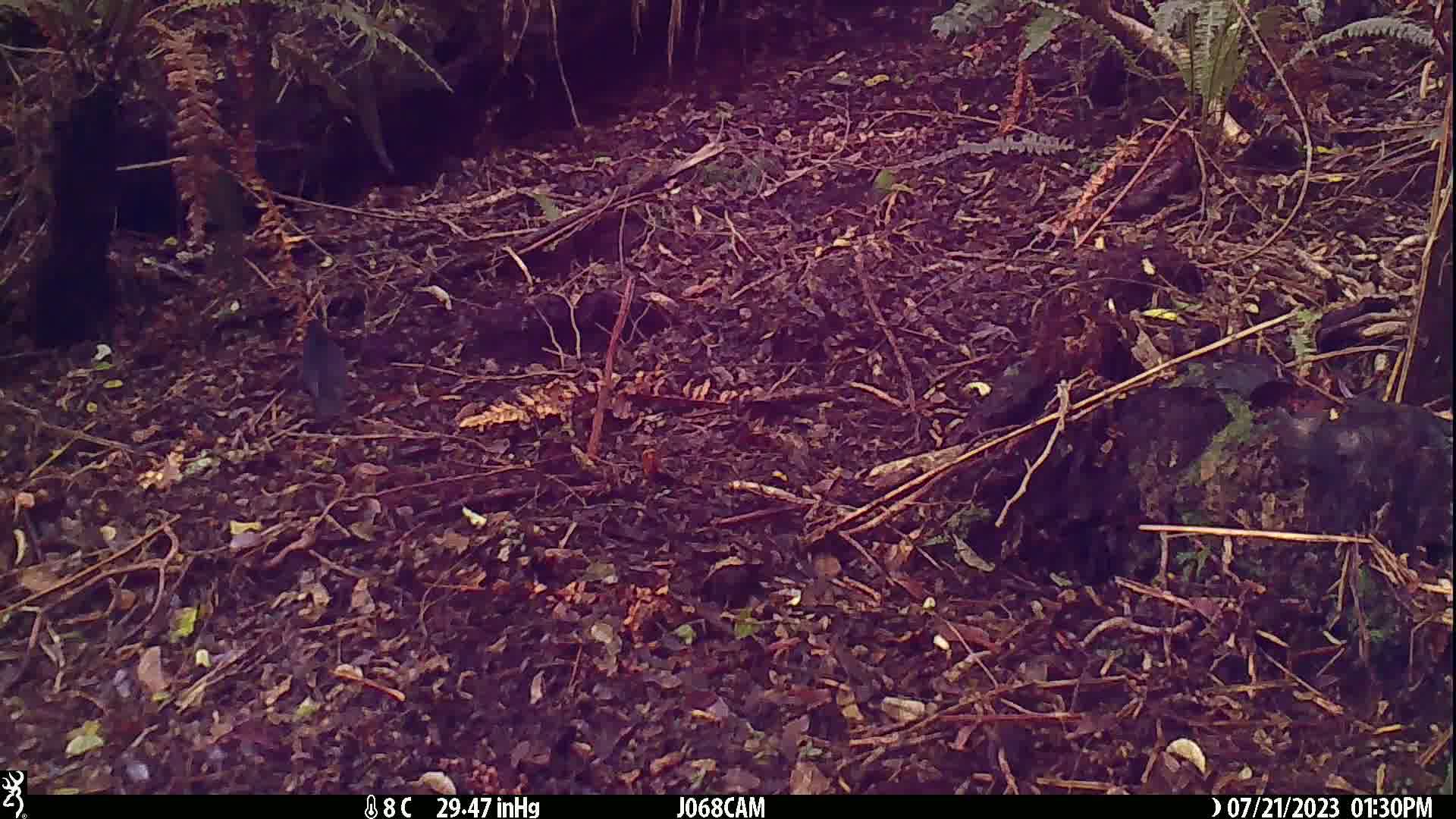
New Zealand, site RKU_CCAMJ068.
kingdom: Animalia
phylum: Chordata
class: Aves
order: Passeriformes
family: Turdidae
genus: Turdus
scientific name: Turdus merula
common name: eurasian blackbird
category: blackbird